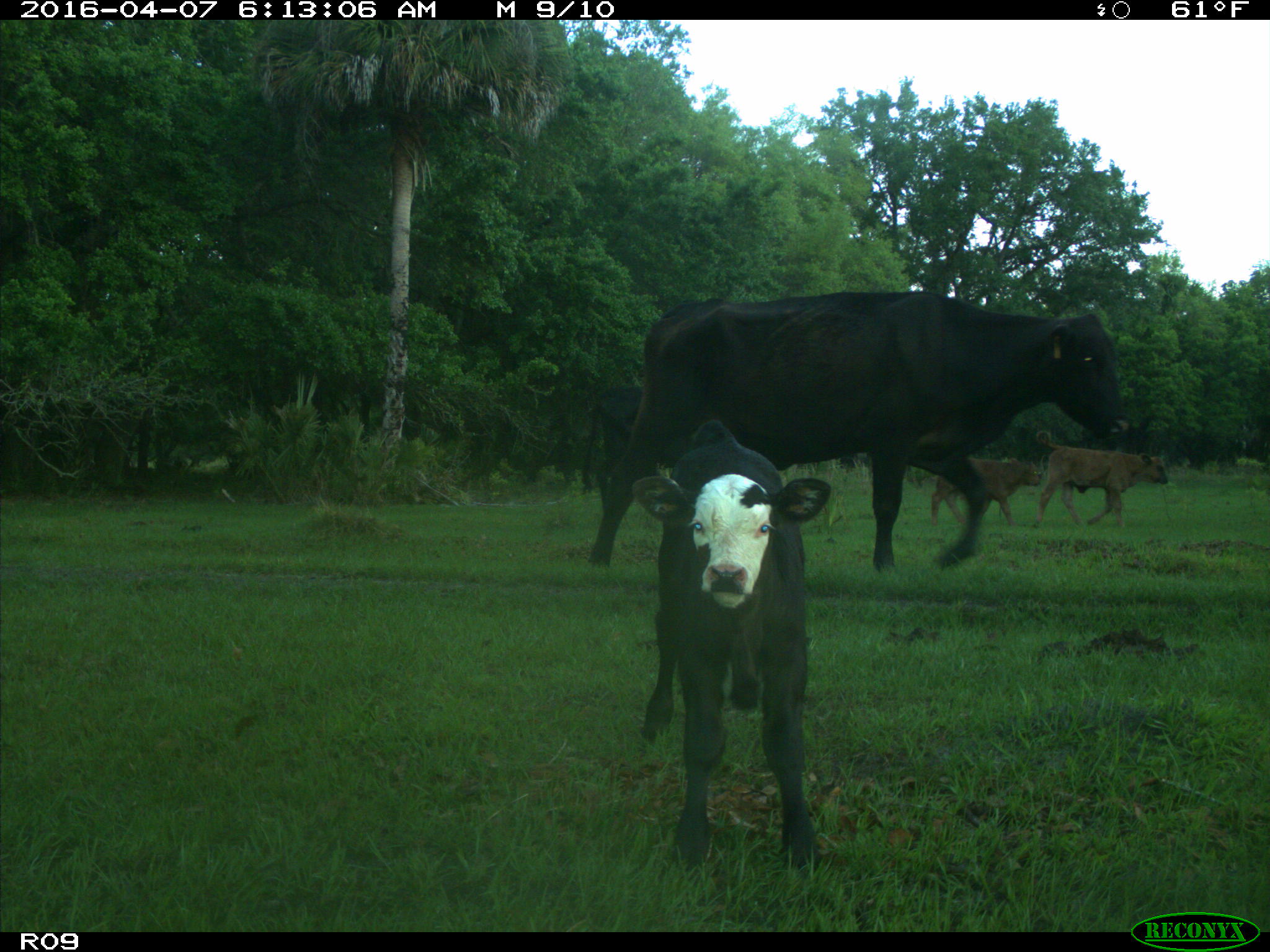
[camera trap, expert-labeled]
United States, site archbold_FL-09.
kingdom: Animalia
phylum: Chordata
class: Mammalia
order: Artiodactyla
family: Bovidae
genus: Bos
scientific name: Bos taurus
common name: domestic cow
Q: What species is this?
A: Bos taurus (domestic cow).